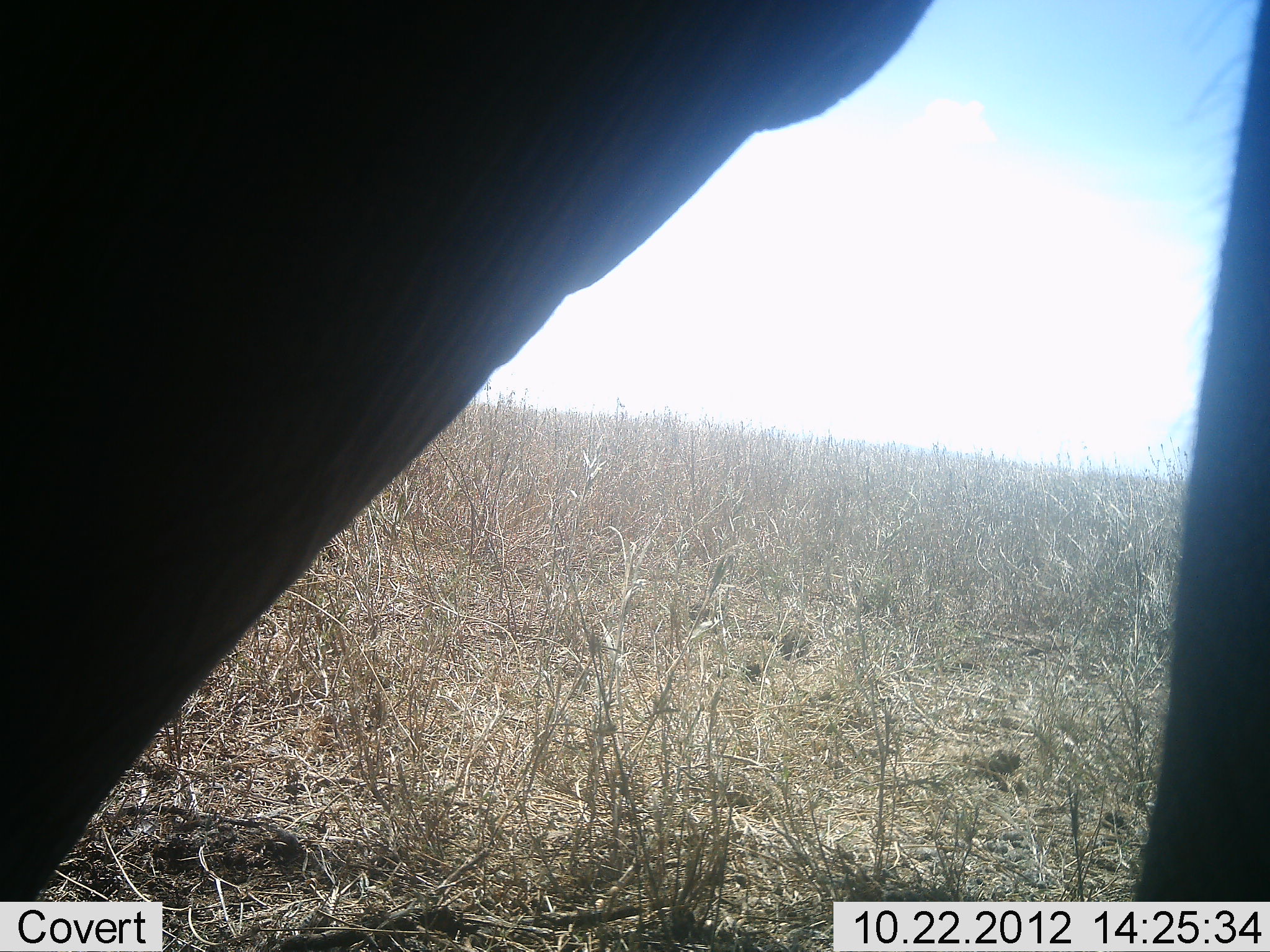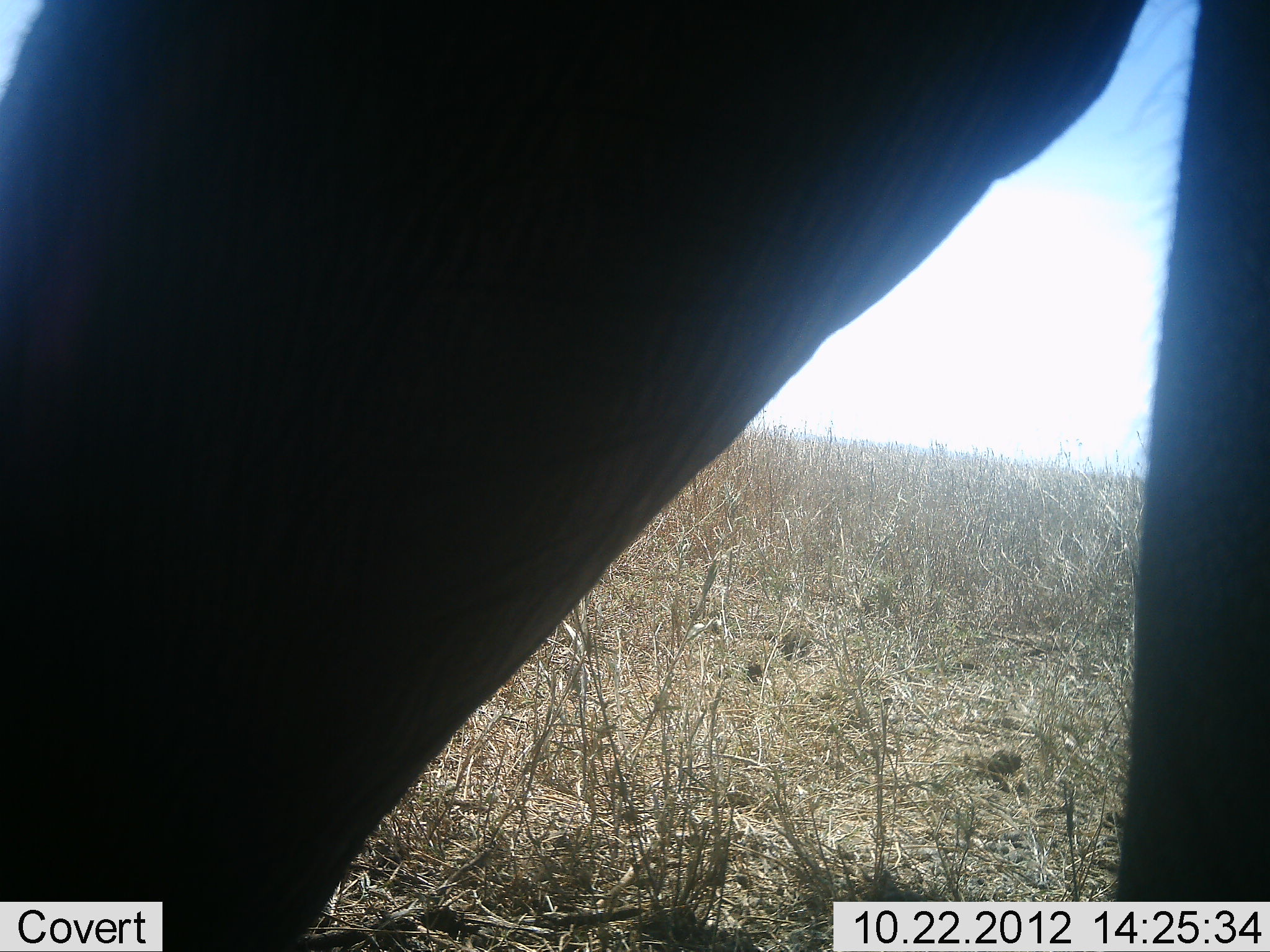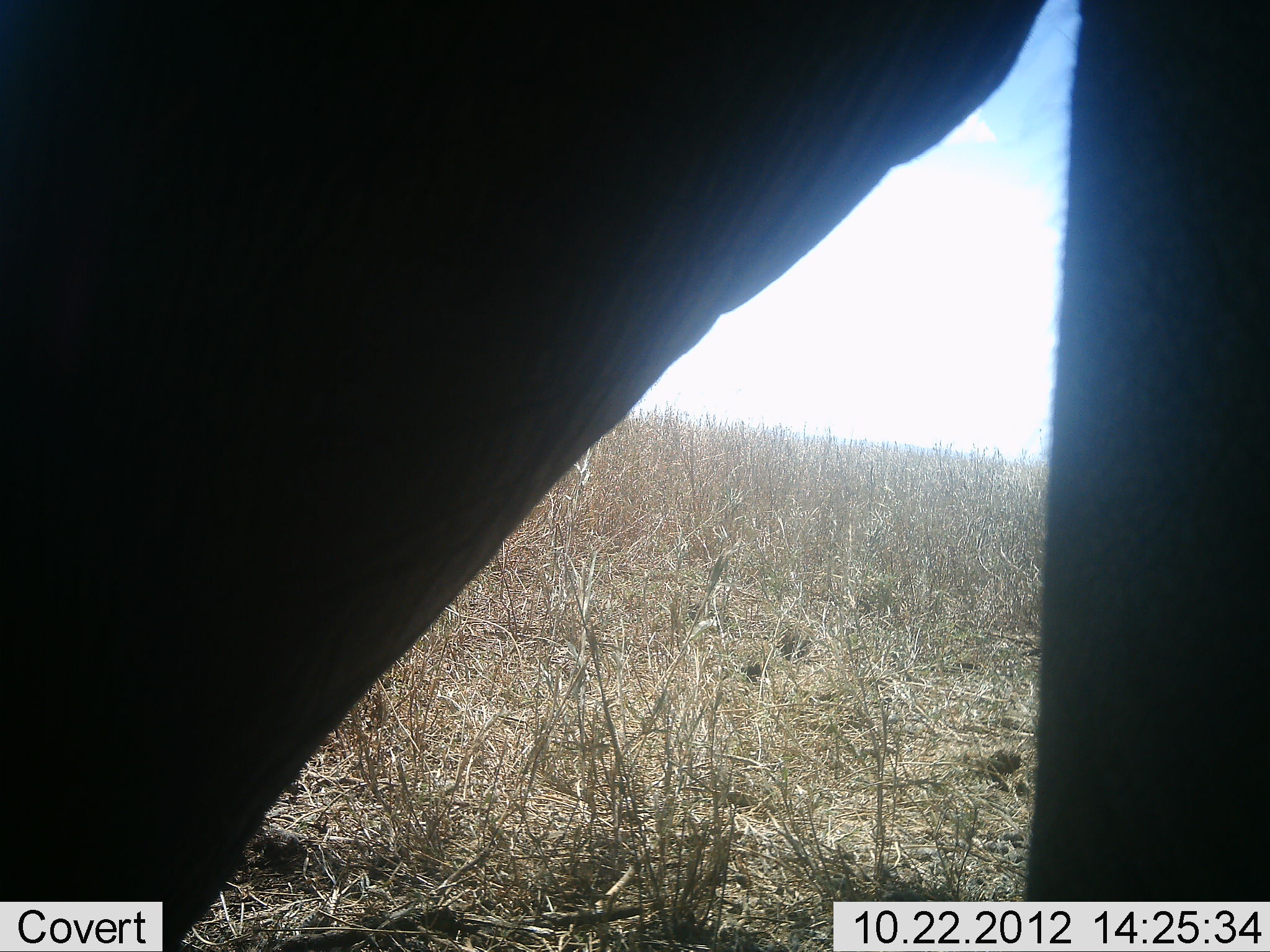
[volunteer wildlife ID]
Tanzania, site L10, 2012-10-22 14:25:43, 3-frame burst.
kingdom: Animalia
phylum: Chordata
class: Mammalia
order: Proboscidea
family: Elephantidae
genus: Loxodonta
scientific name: Loxodonta africana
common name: african bush elephant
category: elephant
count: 1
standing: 70%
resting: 0%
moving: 20%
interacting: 0%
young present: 0%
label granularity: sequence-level